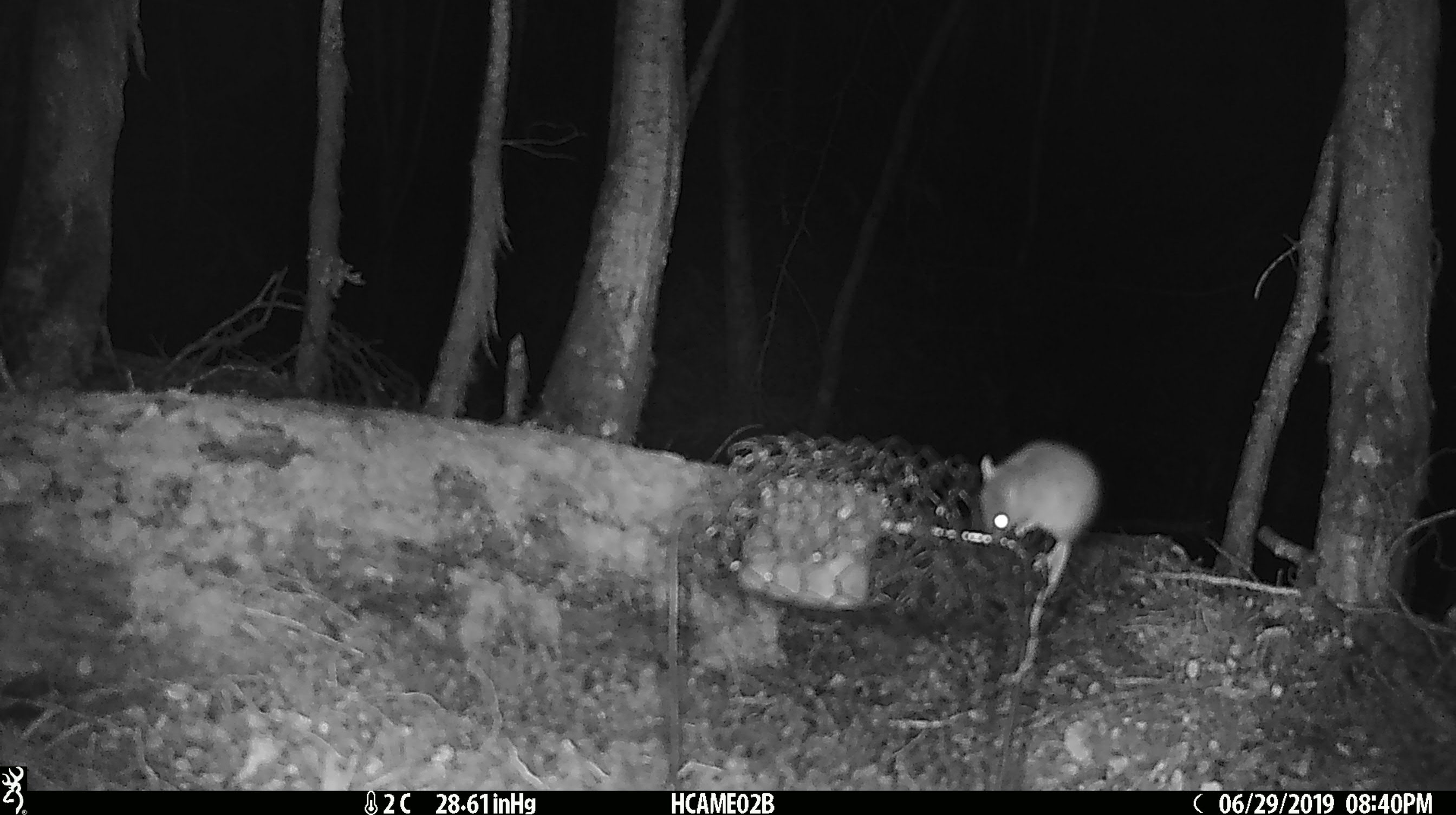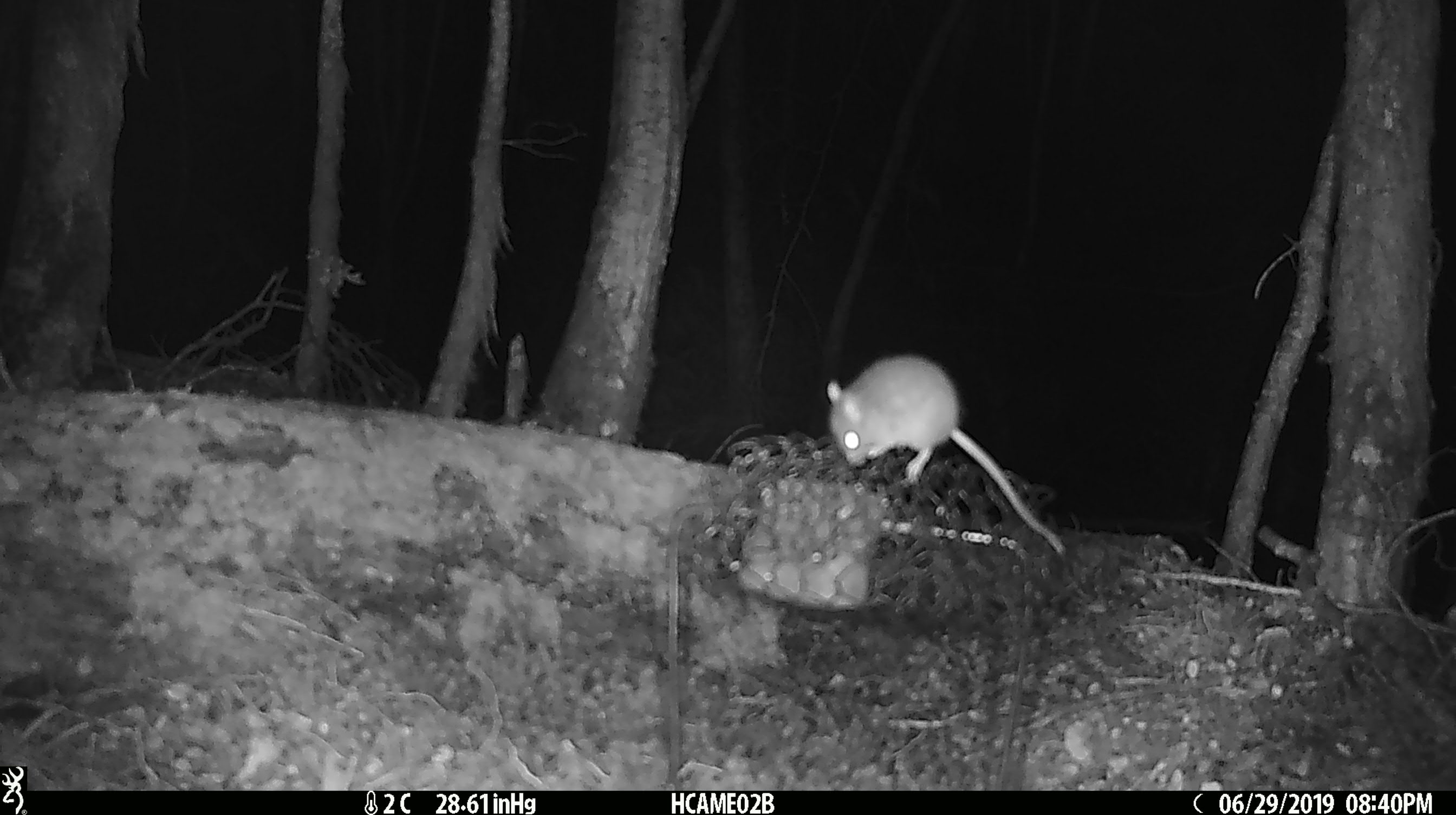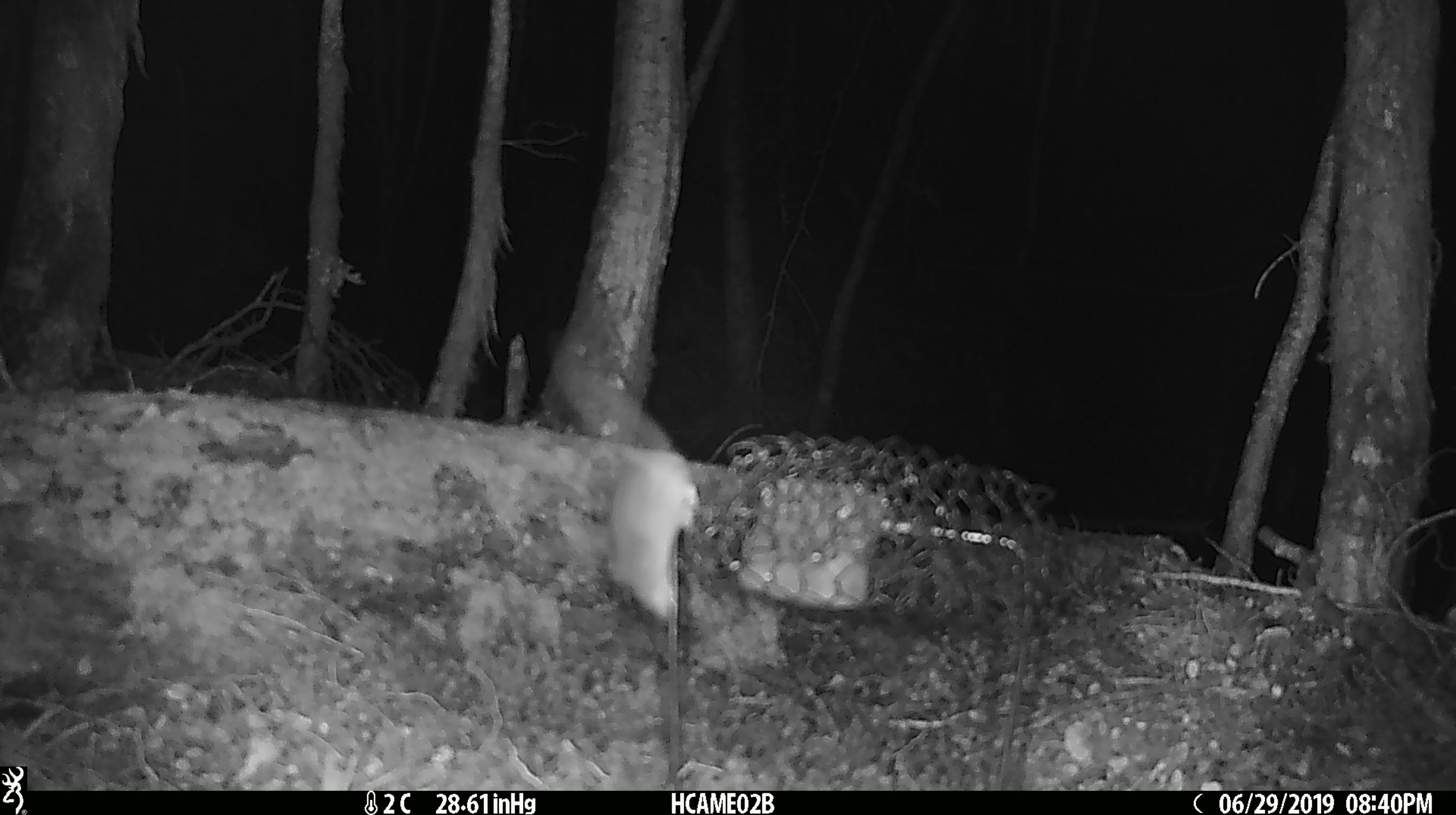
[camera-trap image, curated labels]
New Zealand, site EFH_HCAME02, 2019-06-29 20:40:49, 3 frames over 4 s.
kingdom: Animalia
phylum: Chordata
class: Mammalia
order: Rodentia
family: Muridae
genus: Mus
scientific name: Mus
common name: mouse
Mouse (Mus).